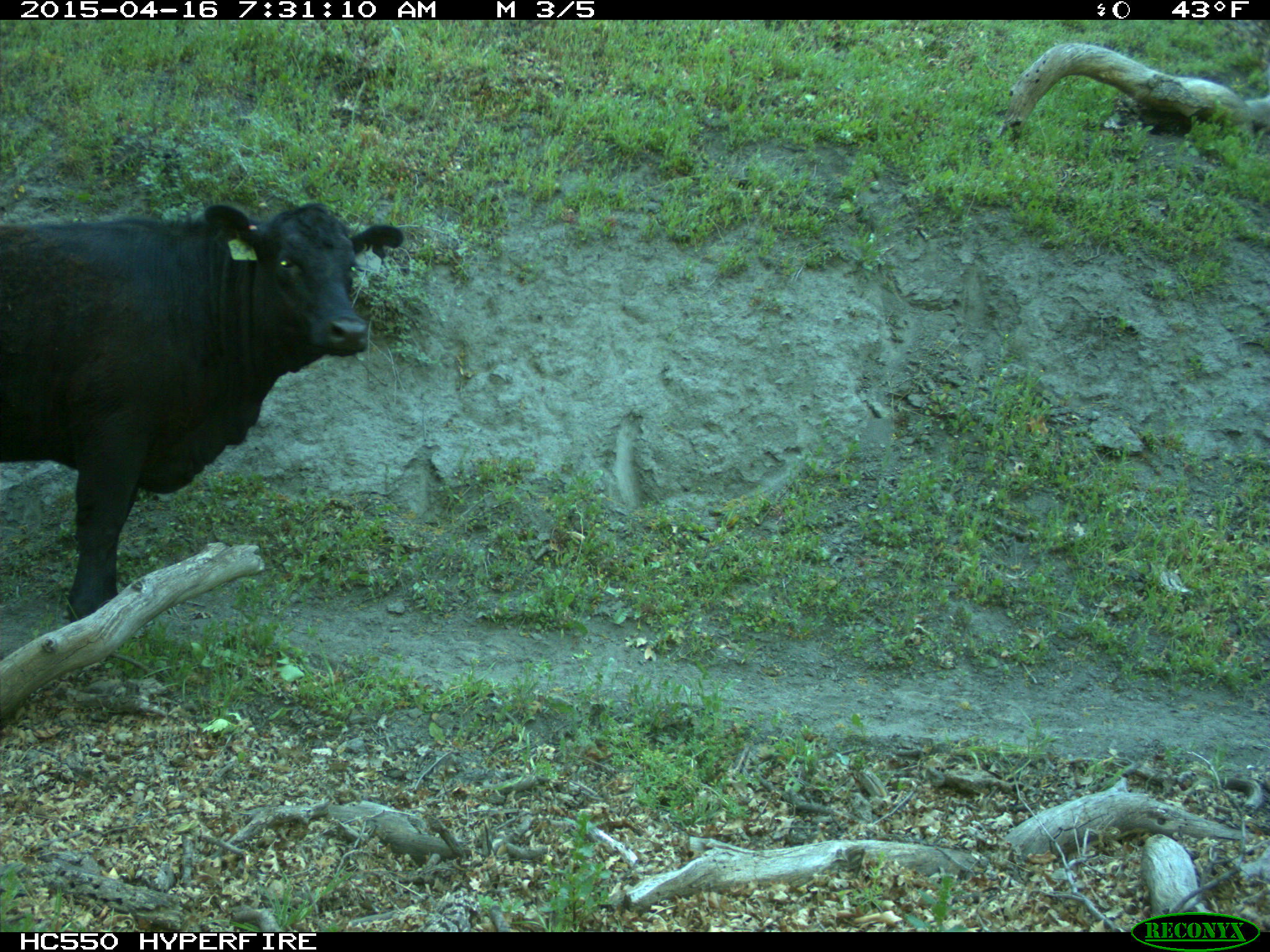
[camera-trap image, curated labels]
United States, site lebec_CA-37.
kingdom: Animalia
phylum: Chordata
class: Mammalia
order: Artiodactyla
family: Bovidae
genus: Bos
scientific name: Bos taurus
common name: domestic cow